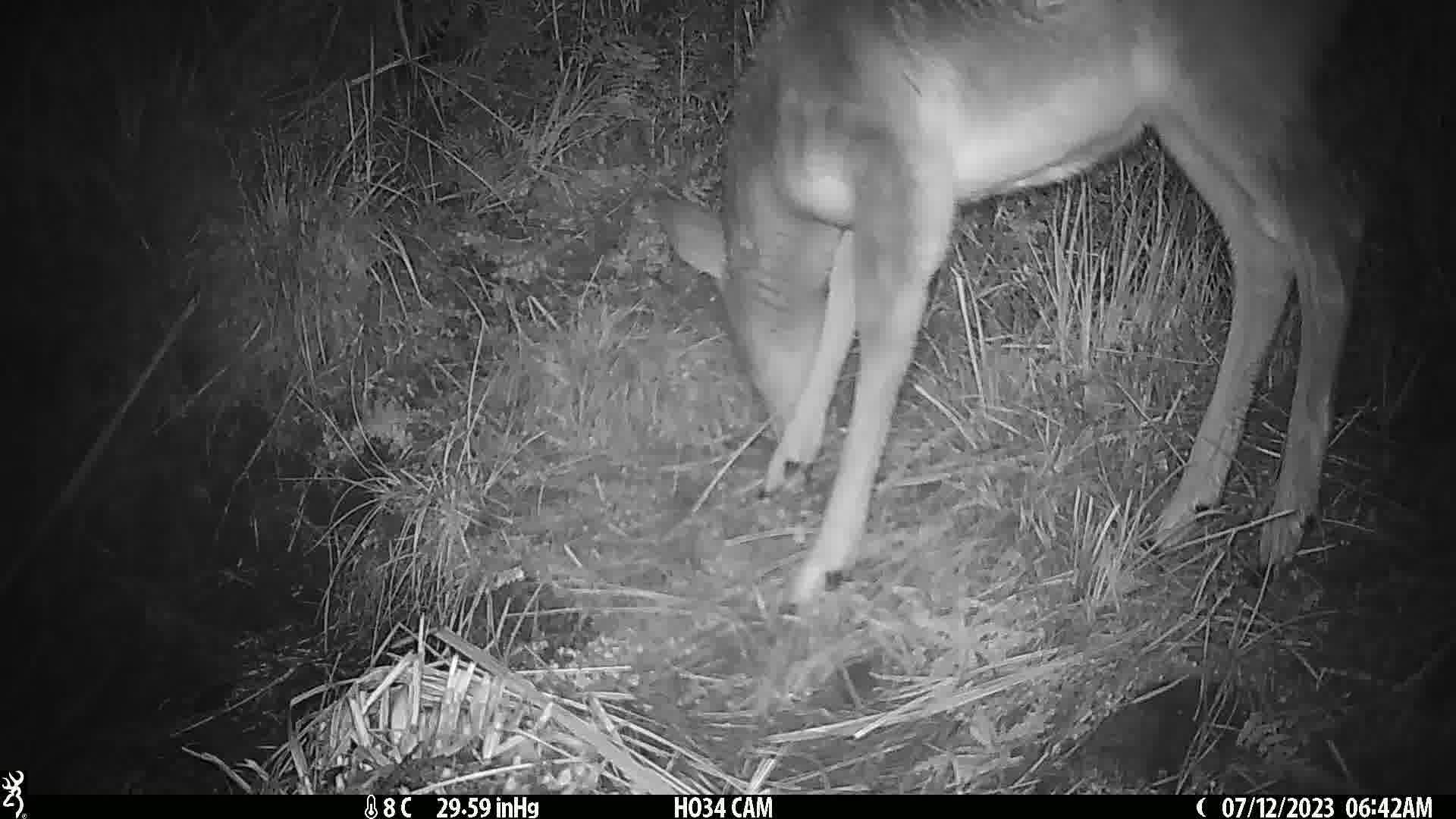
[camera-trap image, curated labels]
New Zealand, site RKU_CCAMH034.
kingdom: Animalia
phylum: Chordata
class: Mammalia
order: Artiodactyla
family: Cervidae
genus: Odocoileus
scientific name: Odocoileus virginianus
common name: white-tailed deer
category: white tailed deer